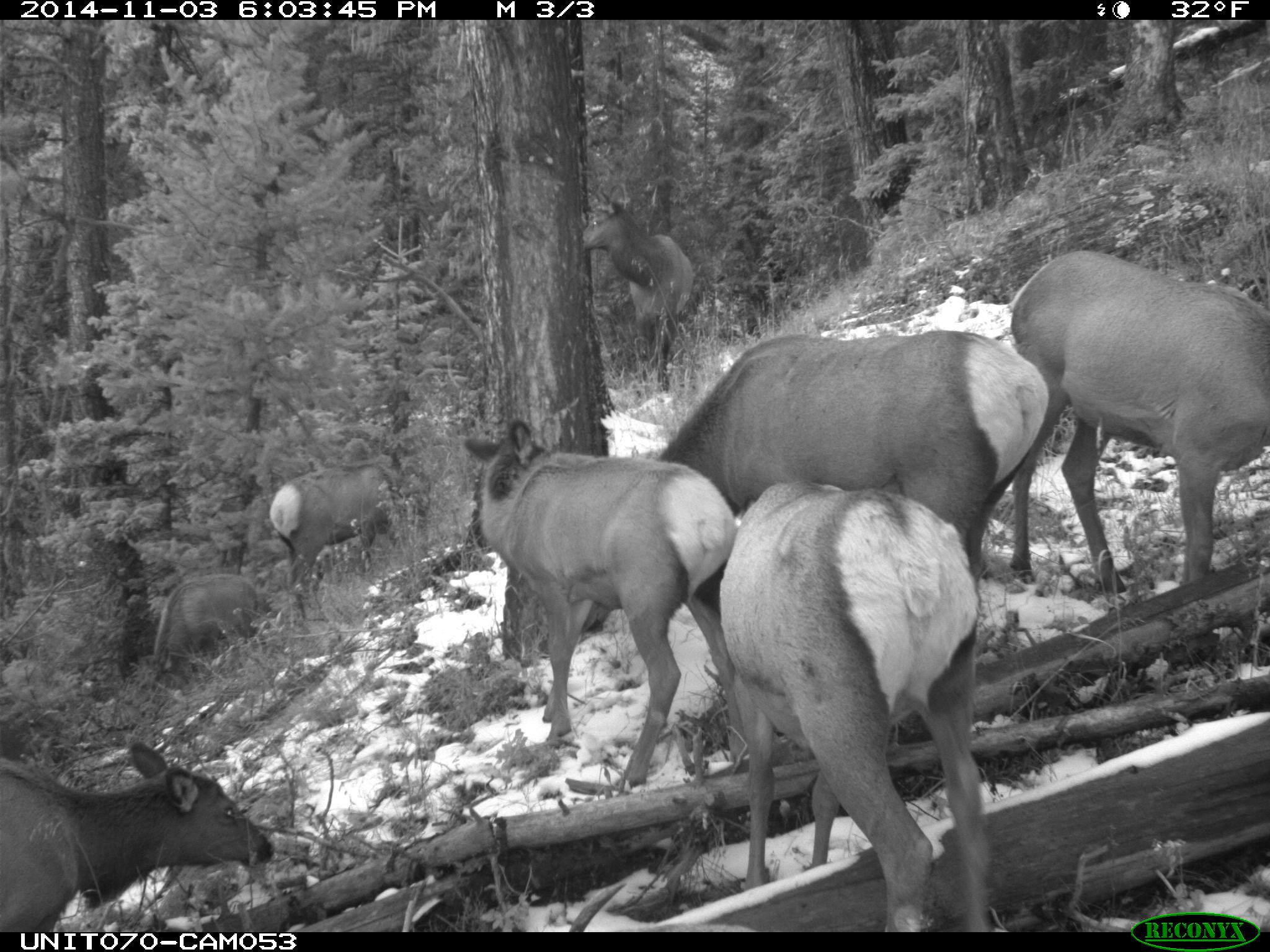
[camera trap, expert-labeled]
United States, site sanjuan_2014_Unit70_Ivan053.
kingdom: Animalia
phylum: Chordata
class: Mammalia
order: Artiodactyla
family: Cervidae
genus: Cervus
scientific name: Cervus elaphus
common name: red deer